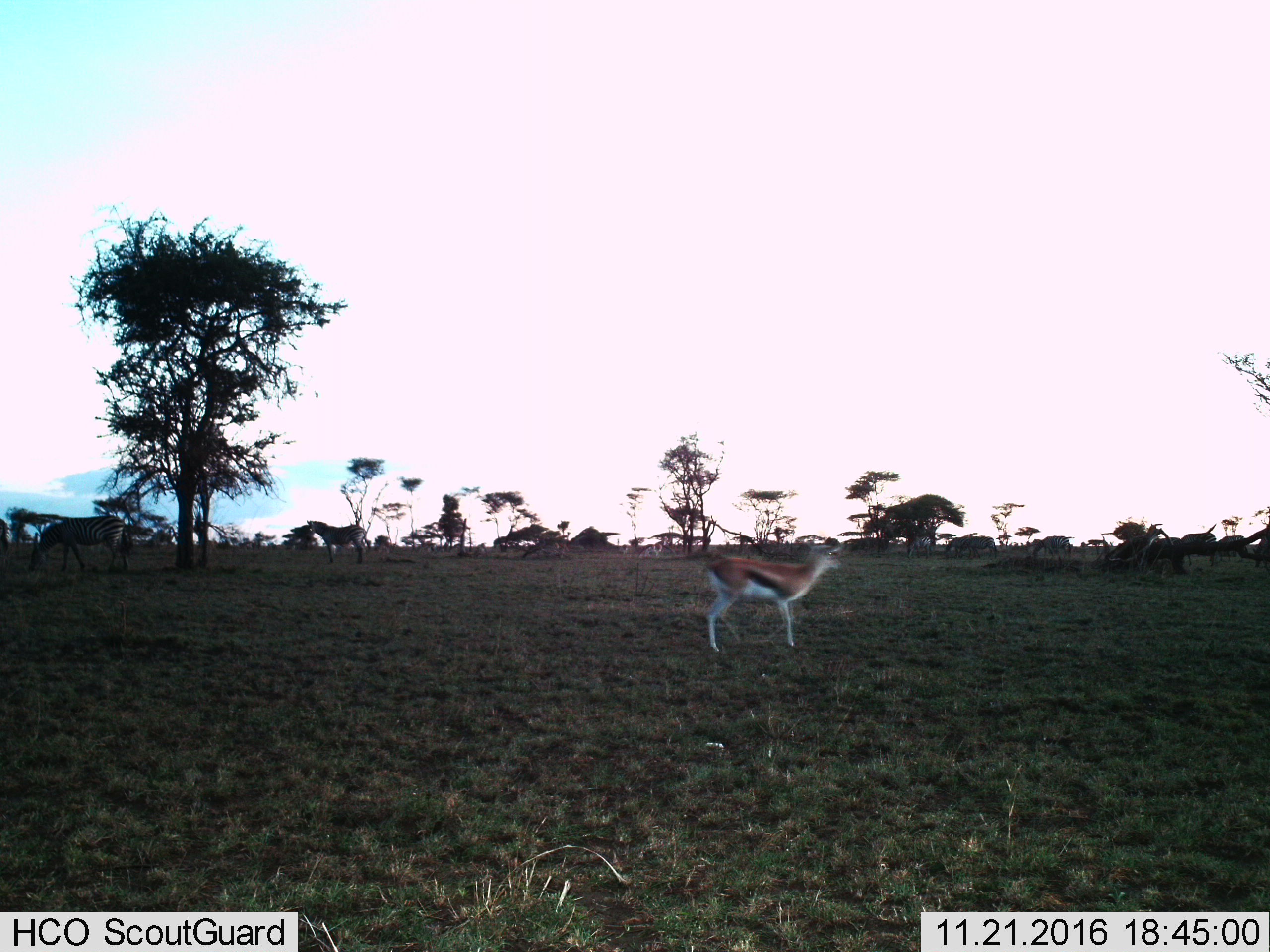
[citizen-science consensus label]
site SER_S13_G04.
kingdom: Animalia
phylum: Chordata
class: Mammalia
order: Artiodactyla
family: Bovidae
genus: Eudorcas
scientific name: Eudorcas thomsonii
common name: thomson's gazelle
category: gazellethomsons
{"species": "gazellethomsons (thomson's gazelle) (Eudorcas thomsonii)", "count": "1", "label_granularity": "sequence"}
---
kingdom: Animalia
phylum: Chordata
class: Mammalia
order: Perissodactyla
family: Equidae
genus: Equus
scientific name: Equus quagga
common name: plains zebra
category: zebraplains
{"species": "zebraplains (plains zebra) (Equus quagga)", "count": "8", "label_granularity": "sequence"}